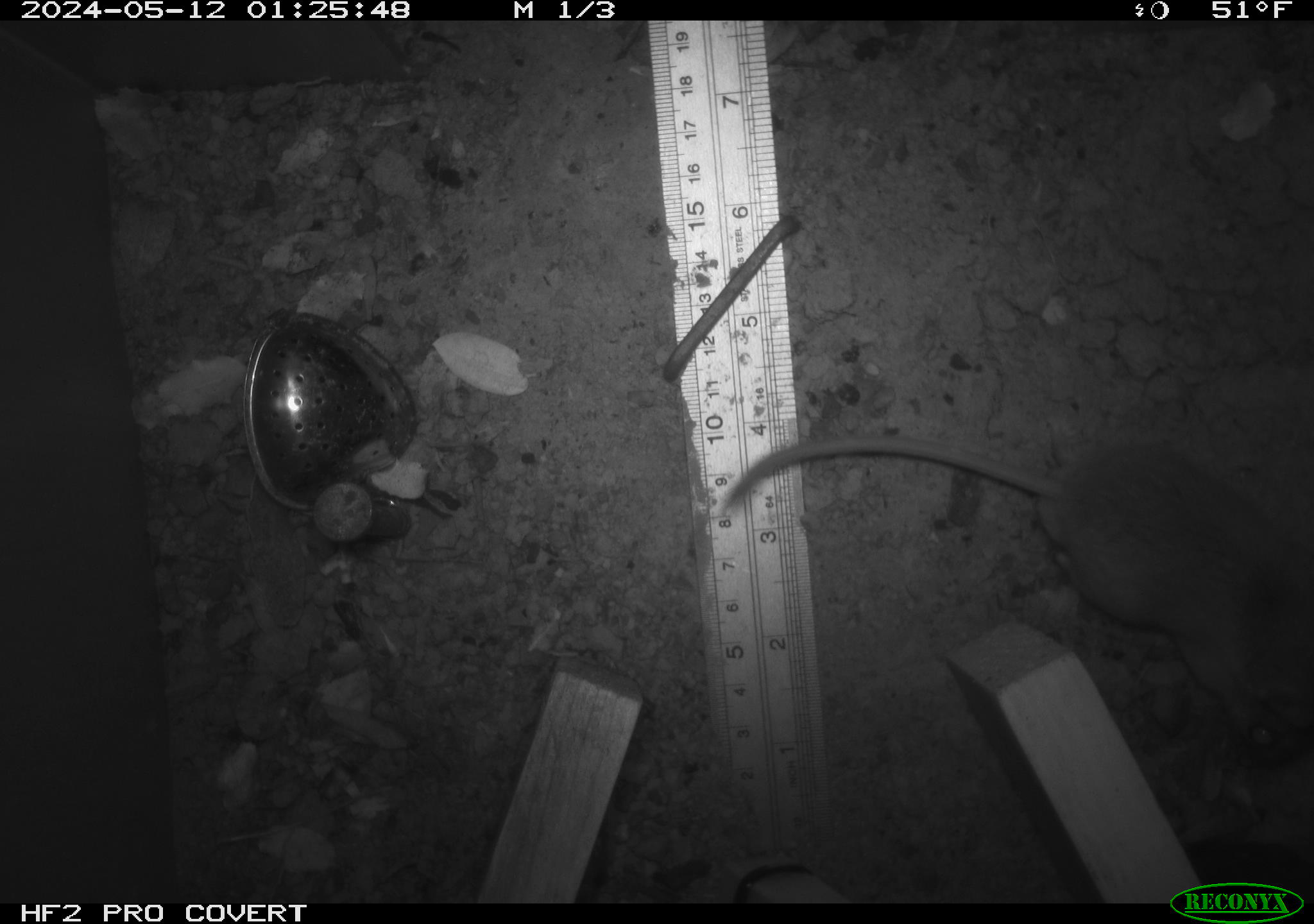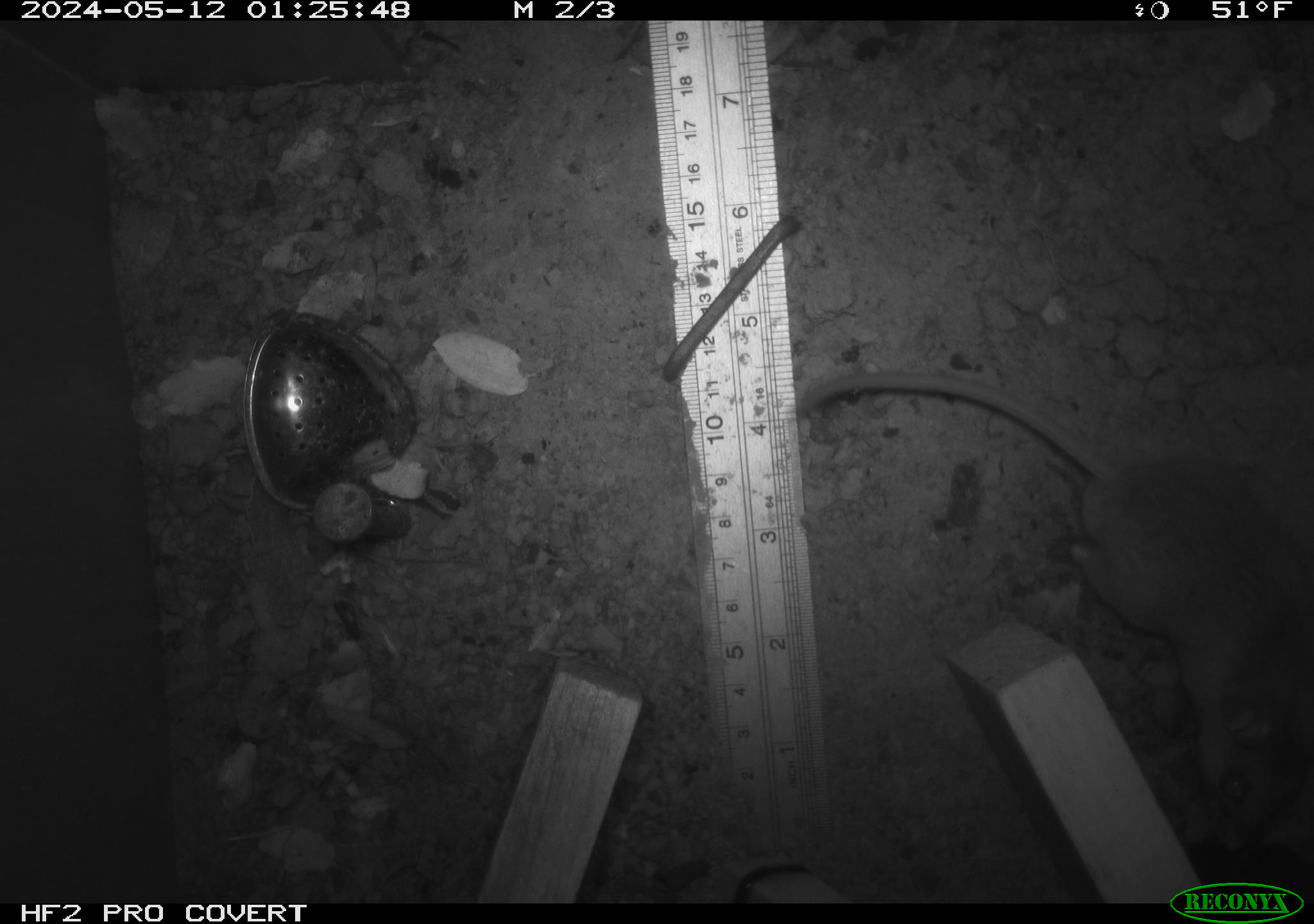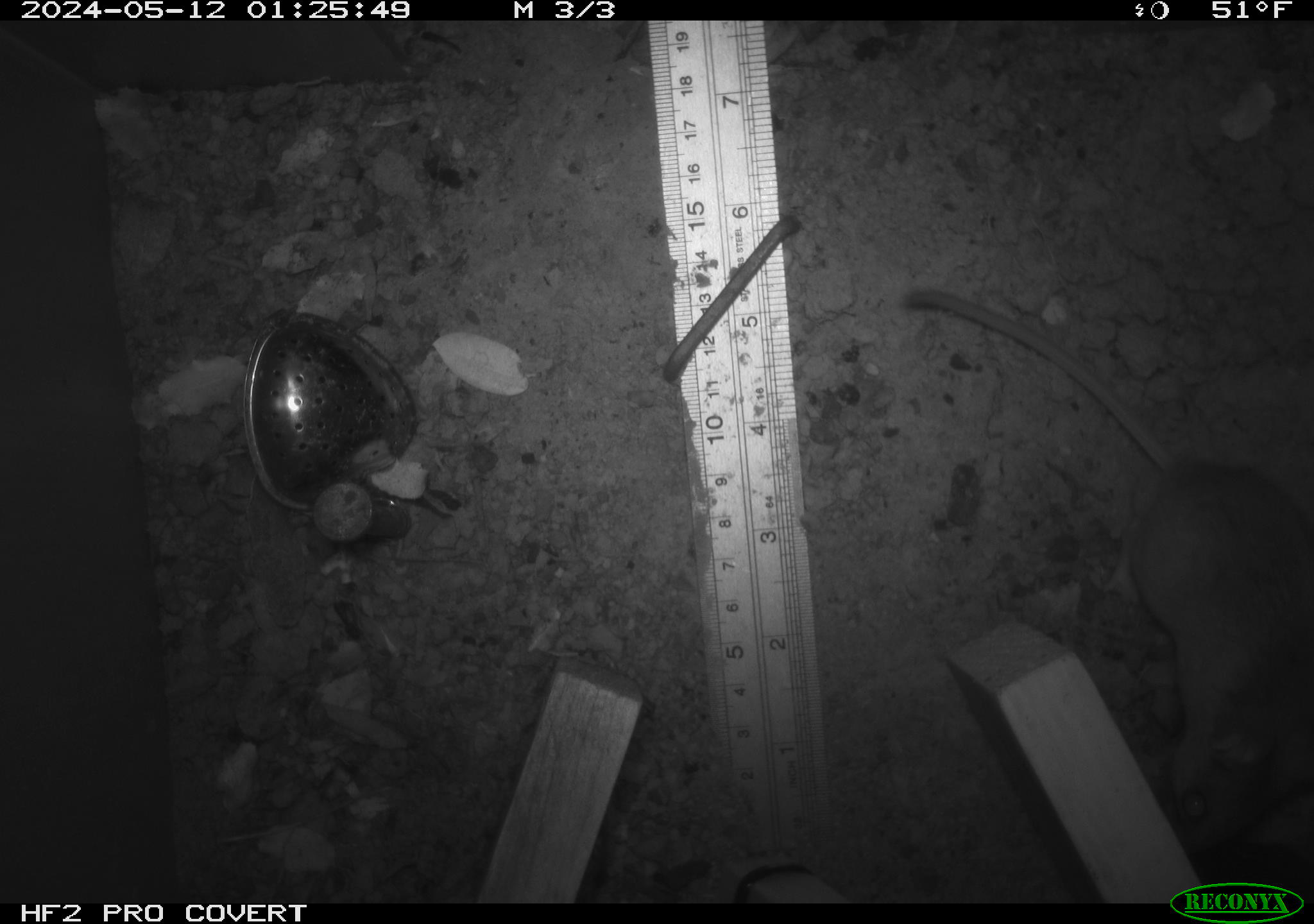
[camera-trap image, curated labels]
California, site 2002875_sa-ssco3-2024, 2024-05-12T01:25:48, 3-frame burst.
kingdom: Animalia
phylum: Chordata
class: Mammalia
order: Rodentia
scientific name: Rodentia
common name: rodent